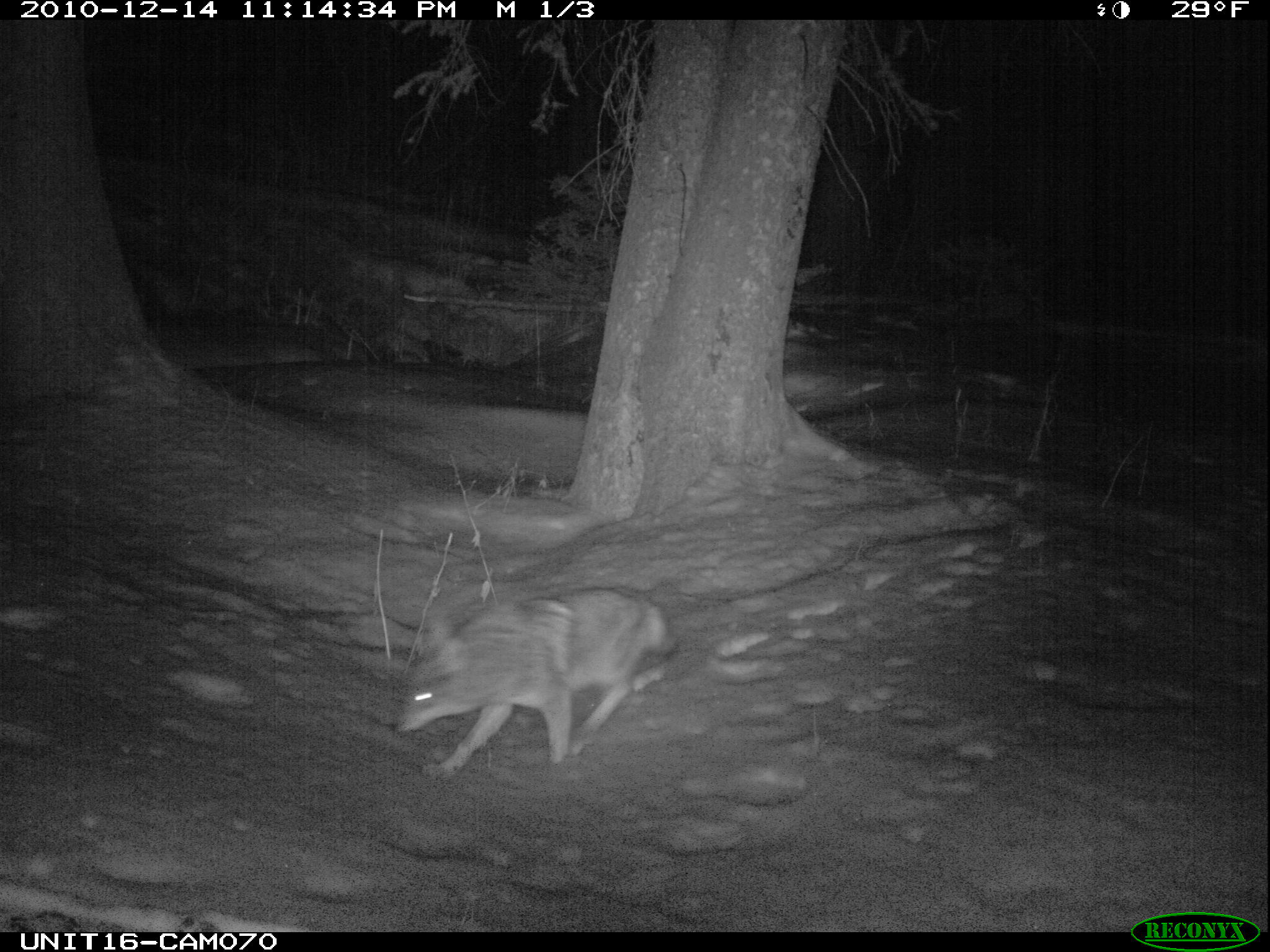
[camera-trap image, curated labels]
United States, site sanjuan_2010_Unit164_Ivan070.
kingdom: Animalia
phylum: Chordata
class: Mammalia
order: Carnivora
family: Canidae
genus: Canis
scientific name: Canis latrans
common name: coyote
Canis latrans (coyote).